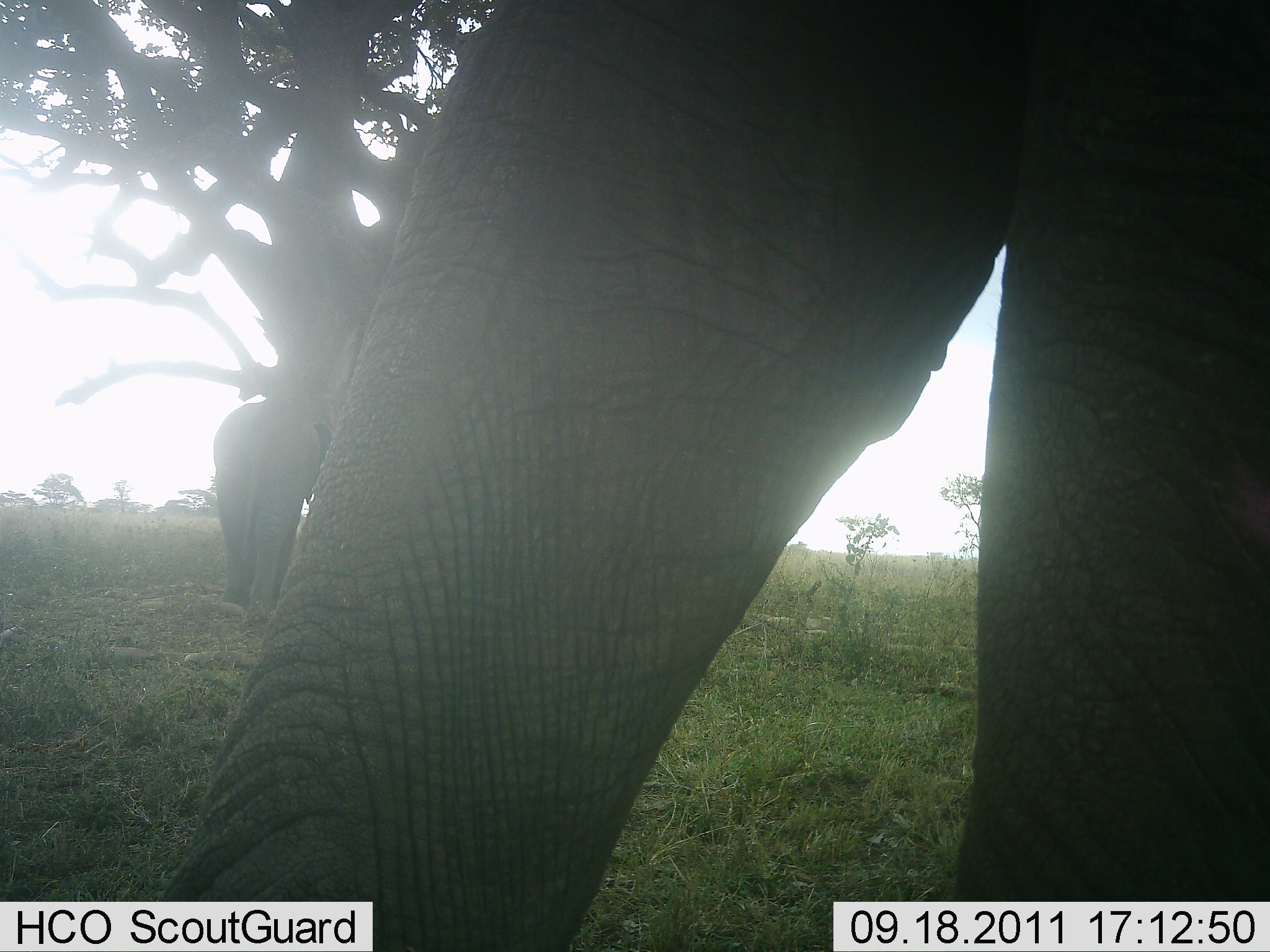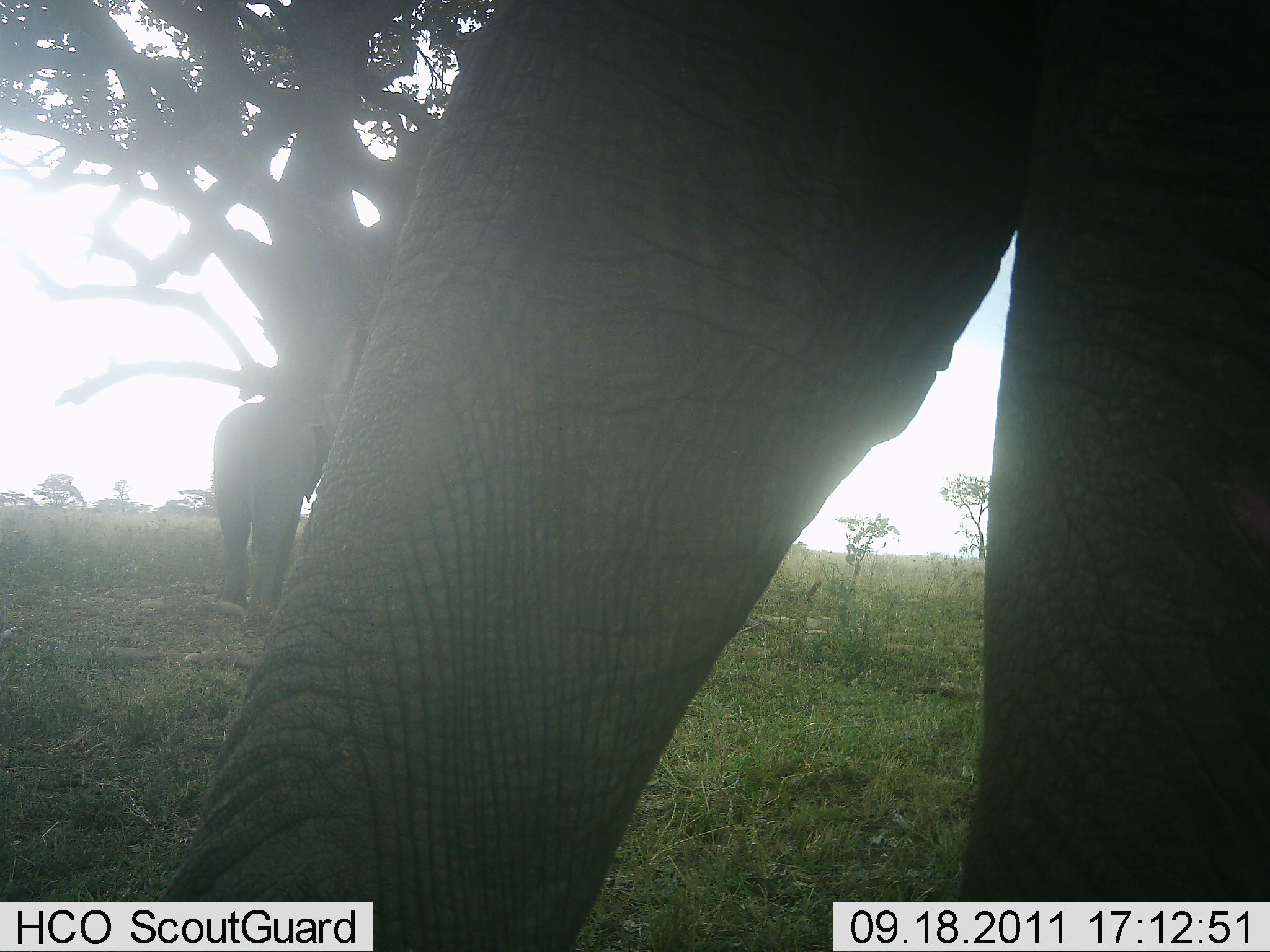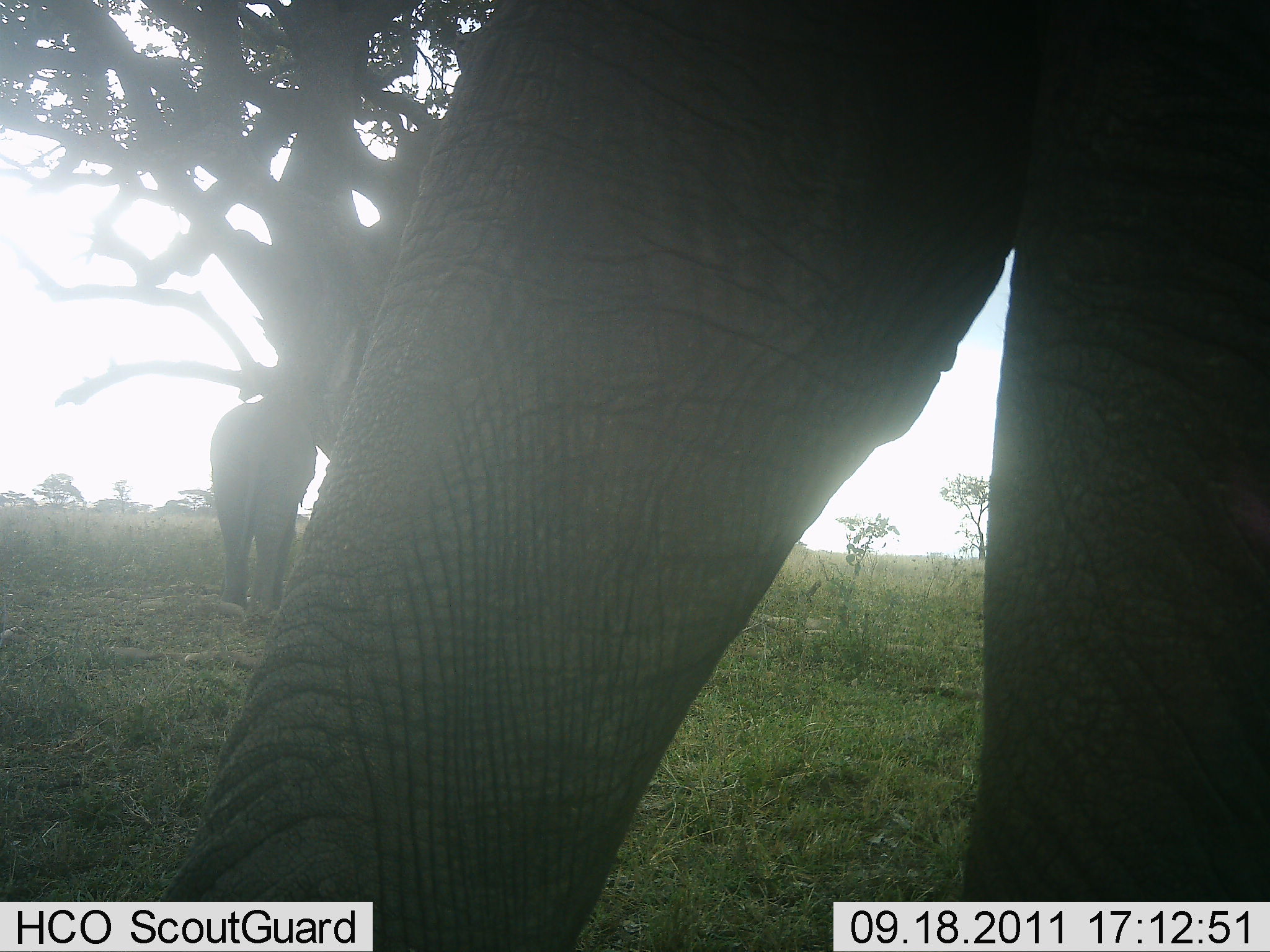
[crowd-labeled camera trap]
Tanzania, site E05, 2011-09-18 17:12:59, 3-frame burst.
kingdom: Animalia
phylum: Chordata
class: Mammalia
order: Proboscidea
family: Elephantidae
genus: Loxodonta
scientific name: Loxodonta africana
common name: african bush elephant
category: elephant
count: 2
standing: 100%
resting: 0%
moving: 0%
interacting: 0%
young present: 7%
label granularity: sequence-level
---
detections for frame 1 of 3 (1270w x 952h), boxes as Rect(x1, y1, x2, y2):
animal: Rect(183, 0, 1269, 862); Rect(212, 397, 323, 624)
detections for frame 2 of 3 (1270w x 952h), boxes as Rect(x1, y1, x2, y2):
animal: Rect(160, 1, 1270, 951); Rect(209, 399, 332, 626)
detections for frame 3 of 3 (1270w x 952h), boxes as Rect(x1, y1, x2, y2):
animal: Rect(180, 0, 1269, 857); Rect(208, 397, 319, 621)